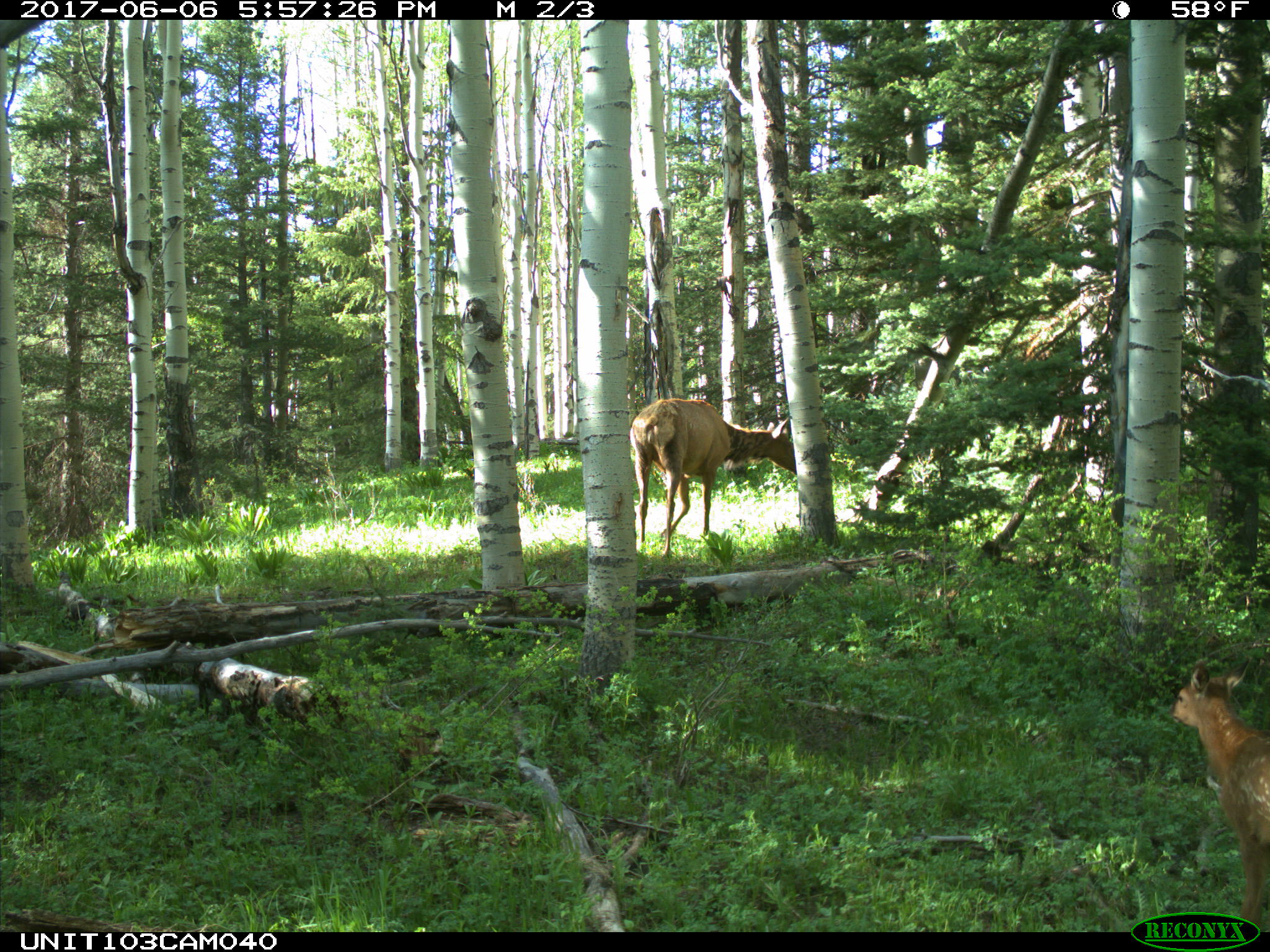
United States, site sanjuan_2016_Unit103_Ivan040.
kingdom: Animalia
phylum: Chordata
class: Mammalia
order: Artiodactyla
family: Cervidae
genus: Cervus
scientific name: Cervus elaphus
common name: red deer